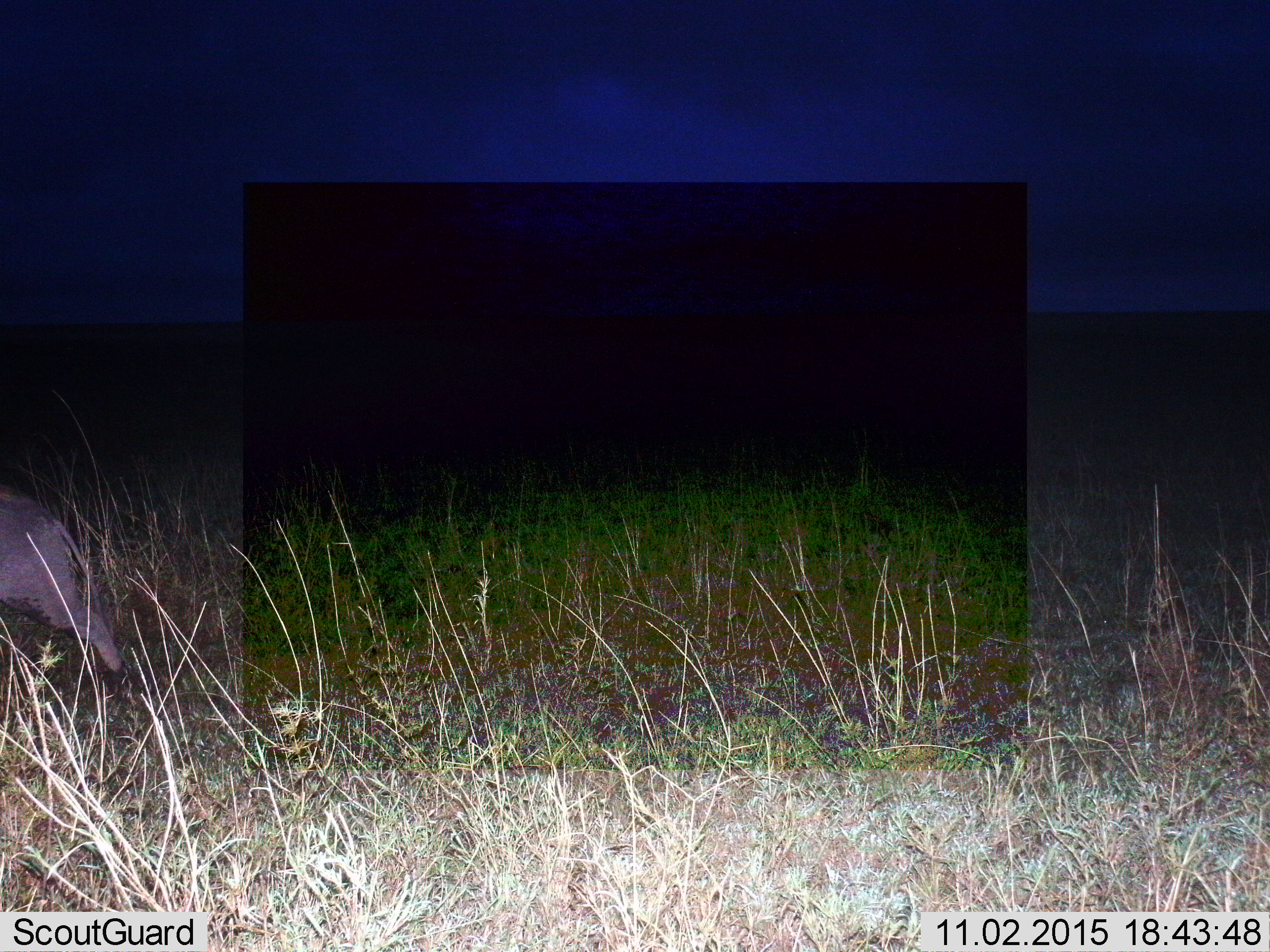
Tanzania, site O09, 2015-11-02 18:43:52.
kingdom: Animalia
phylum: Chordata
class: Mammalia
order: Artiodactyla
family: Suidae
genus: Phacochoerus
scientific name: Phacochoerus africanus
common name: warthog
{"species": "warthog (Phacochoerus africanus)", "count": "1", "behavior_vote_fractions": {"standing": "0%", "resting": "0%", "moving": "100%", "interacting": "0%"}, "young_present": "0%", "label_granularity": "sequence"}